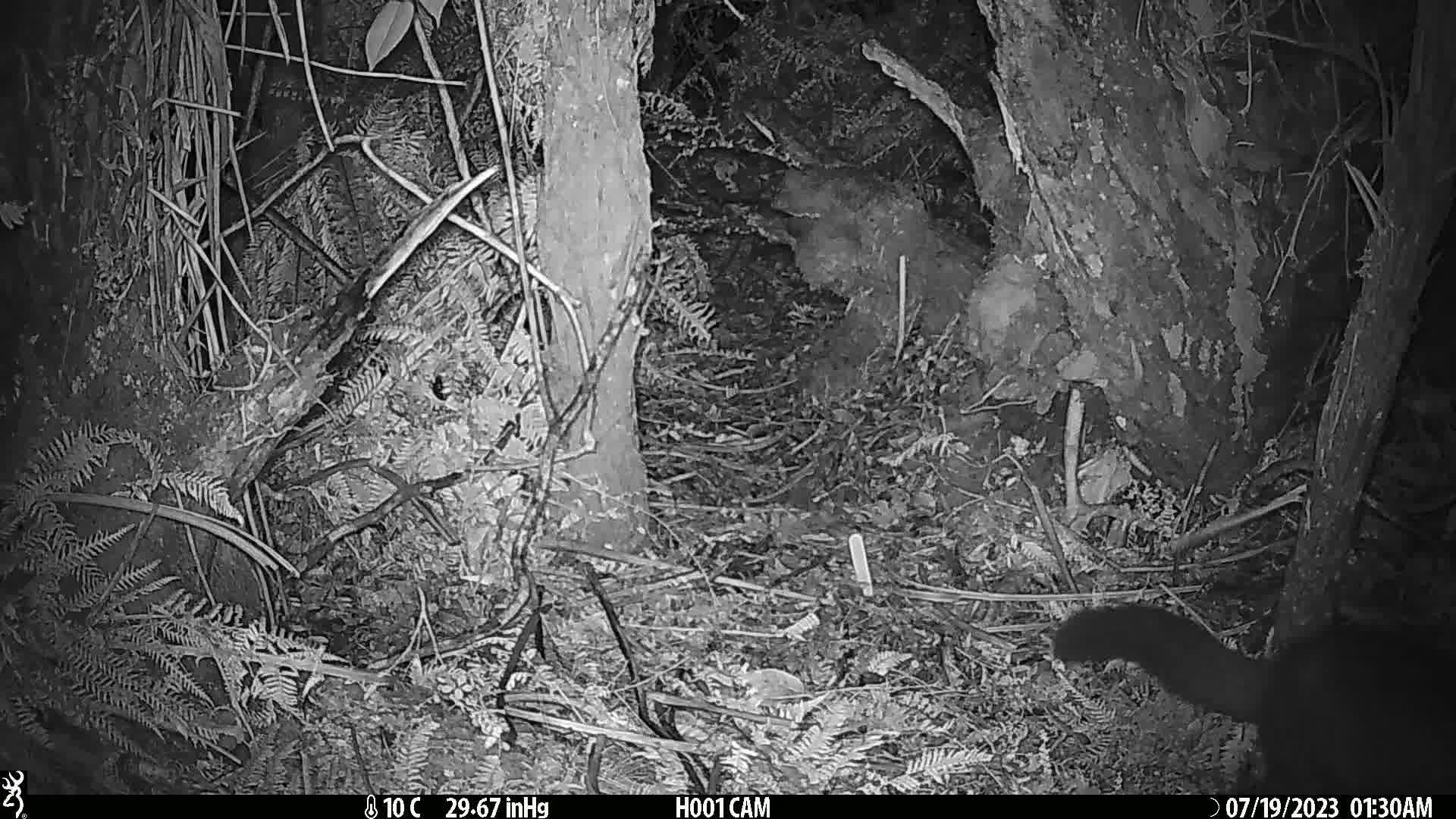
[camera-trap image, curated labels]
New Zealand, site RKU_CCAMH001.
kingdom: Animalia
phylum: Chordata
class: Mammalia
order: Diprotodontia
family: Phalangeridae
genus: Trichosurus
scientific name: Trichosurus vulpecula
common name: common brushtail possum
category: possum